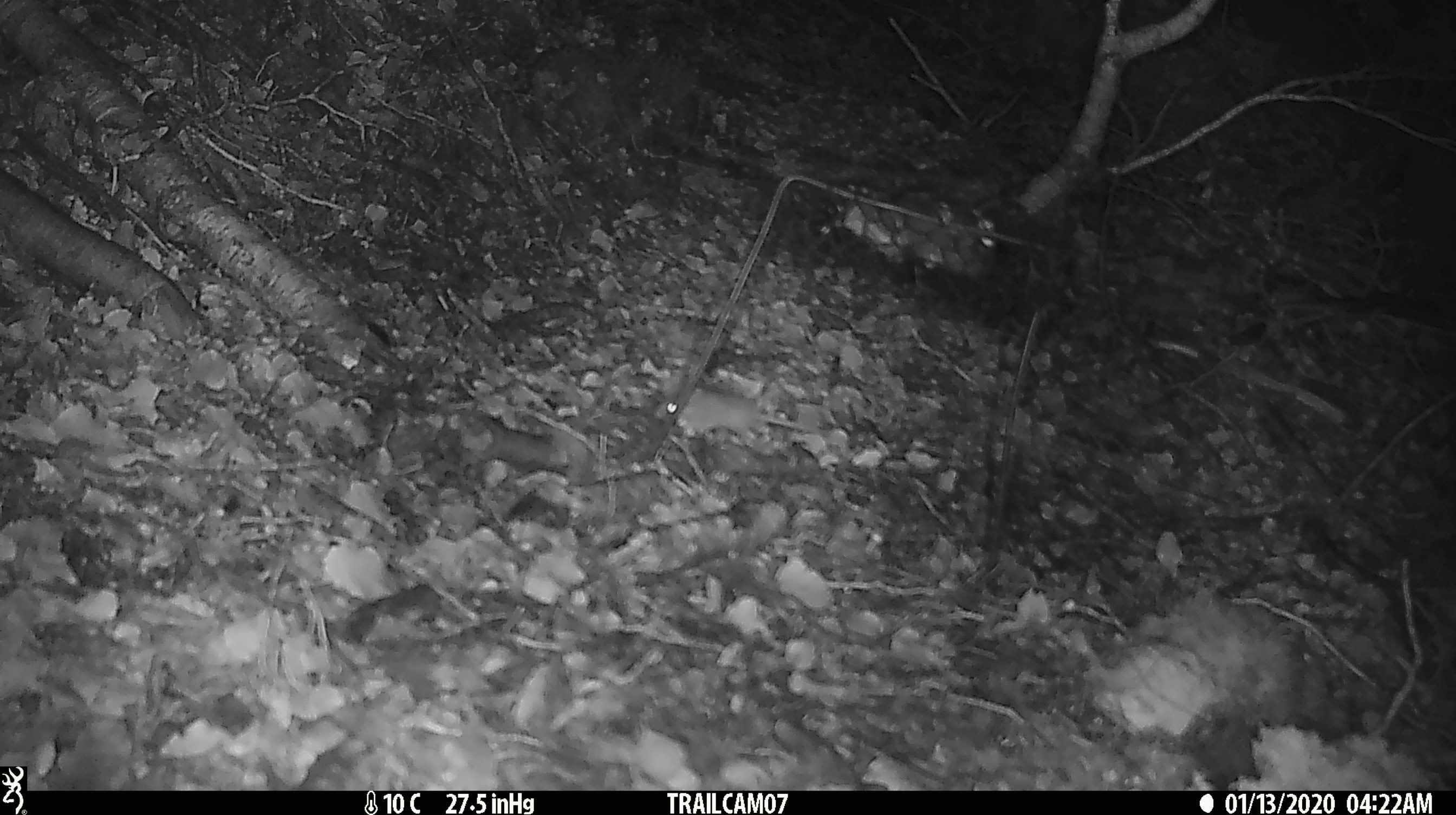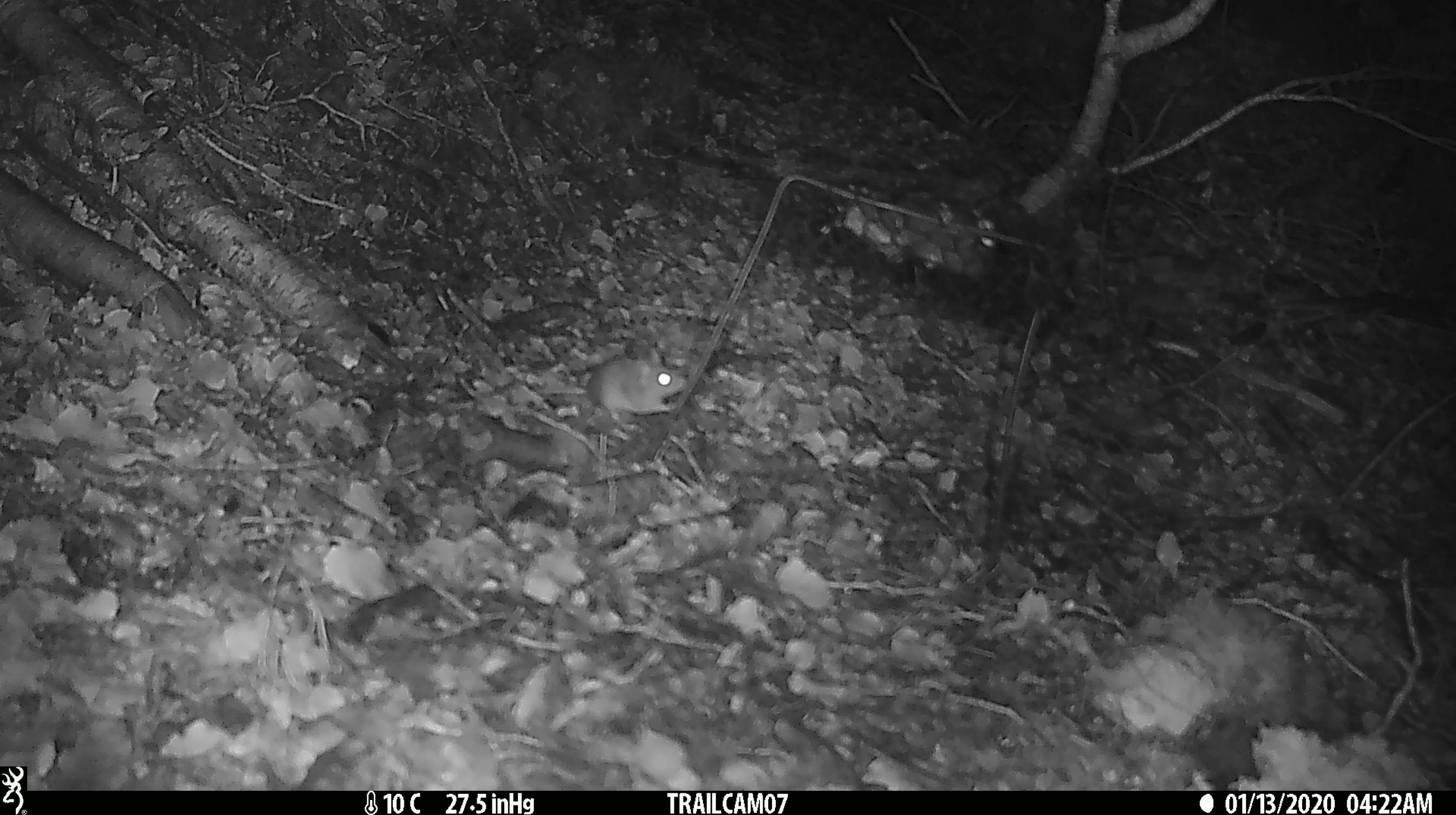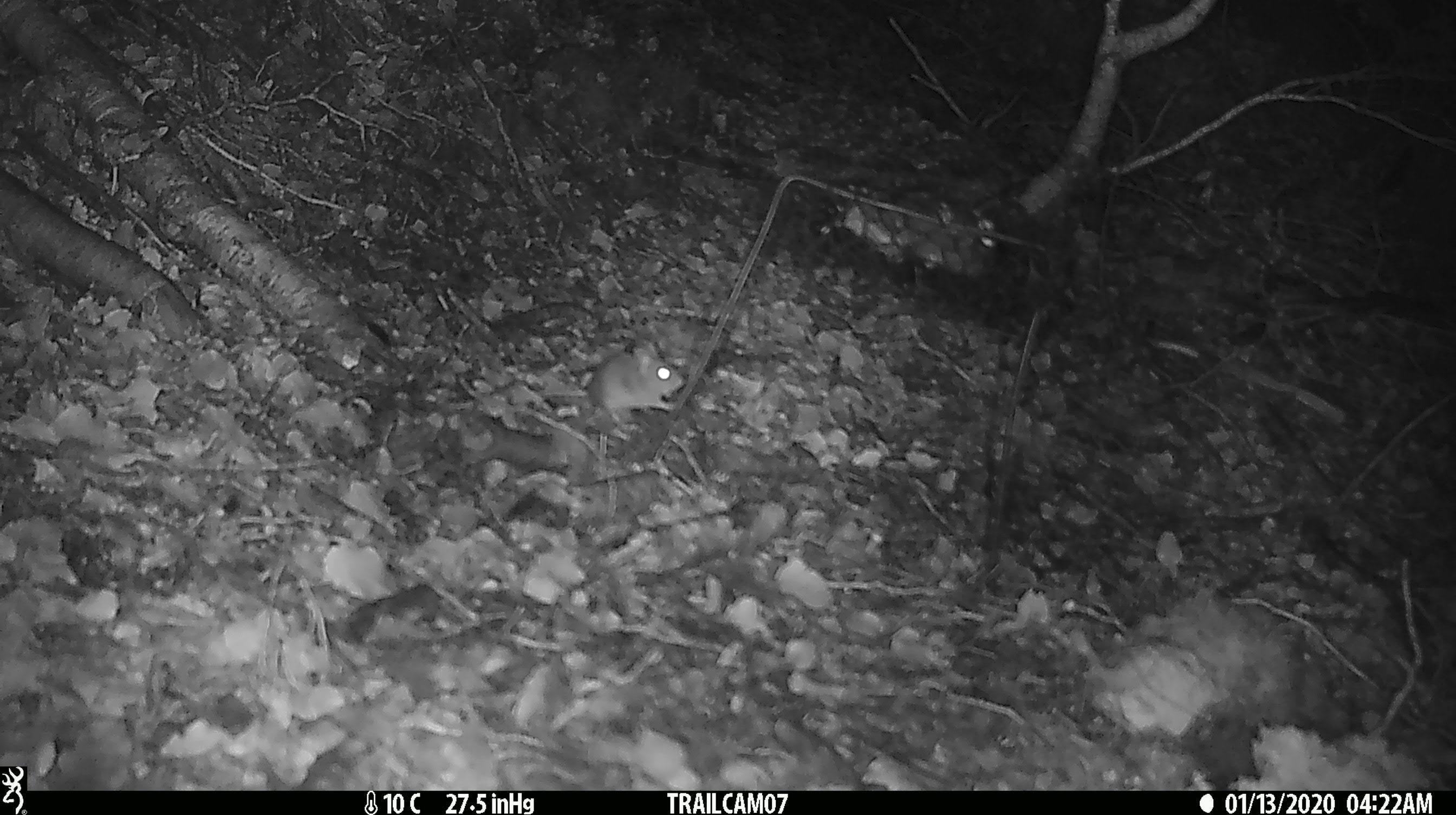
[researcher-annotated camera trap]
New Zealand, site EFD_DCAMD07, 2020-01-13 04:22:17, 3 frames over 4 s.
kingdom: Animalia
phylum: Chordata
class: Mammalia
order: Rodentia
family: Muridae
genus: Mus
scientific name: Mus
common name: mouse